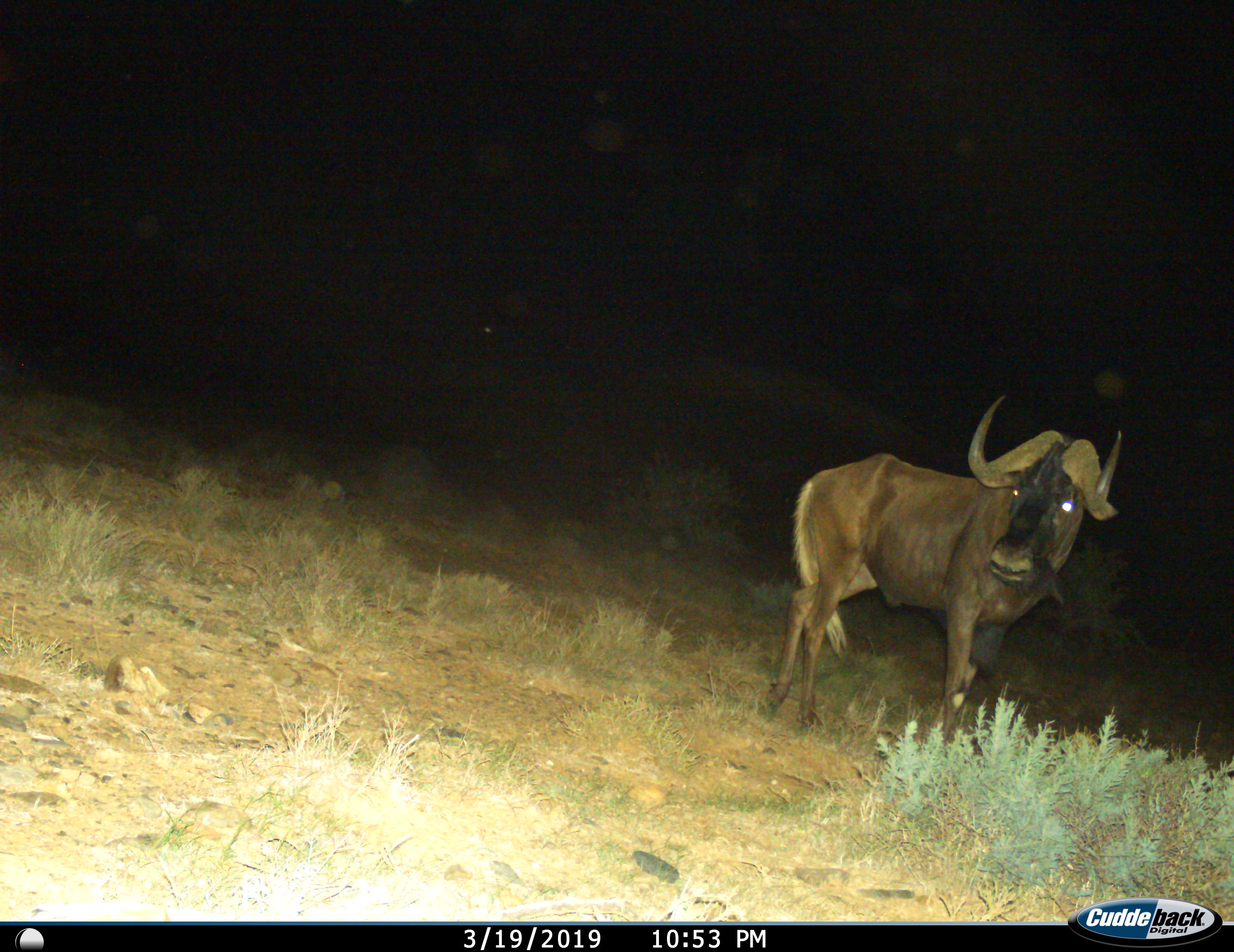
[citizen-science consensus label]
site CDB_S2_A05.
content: unidentified animal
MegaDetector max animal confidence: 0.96